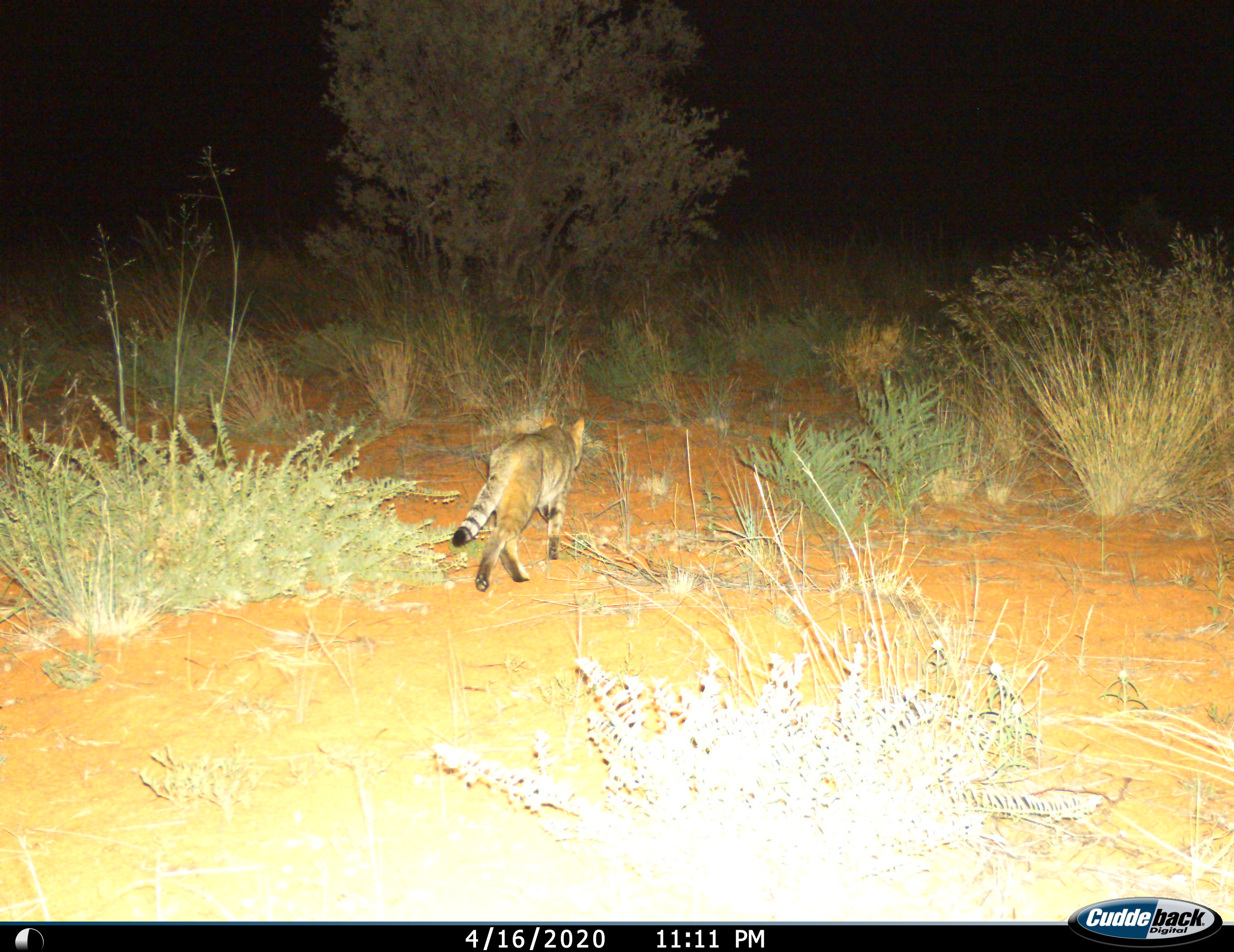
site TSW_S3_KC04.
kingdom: Animalia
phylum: Chordata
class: Mammalia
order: Carnivora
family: Felidae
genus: Felis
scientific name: Felis lybica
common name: african wild cat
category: africanwildcat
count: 1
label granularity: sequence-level